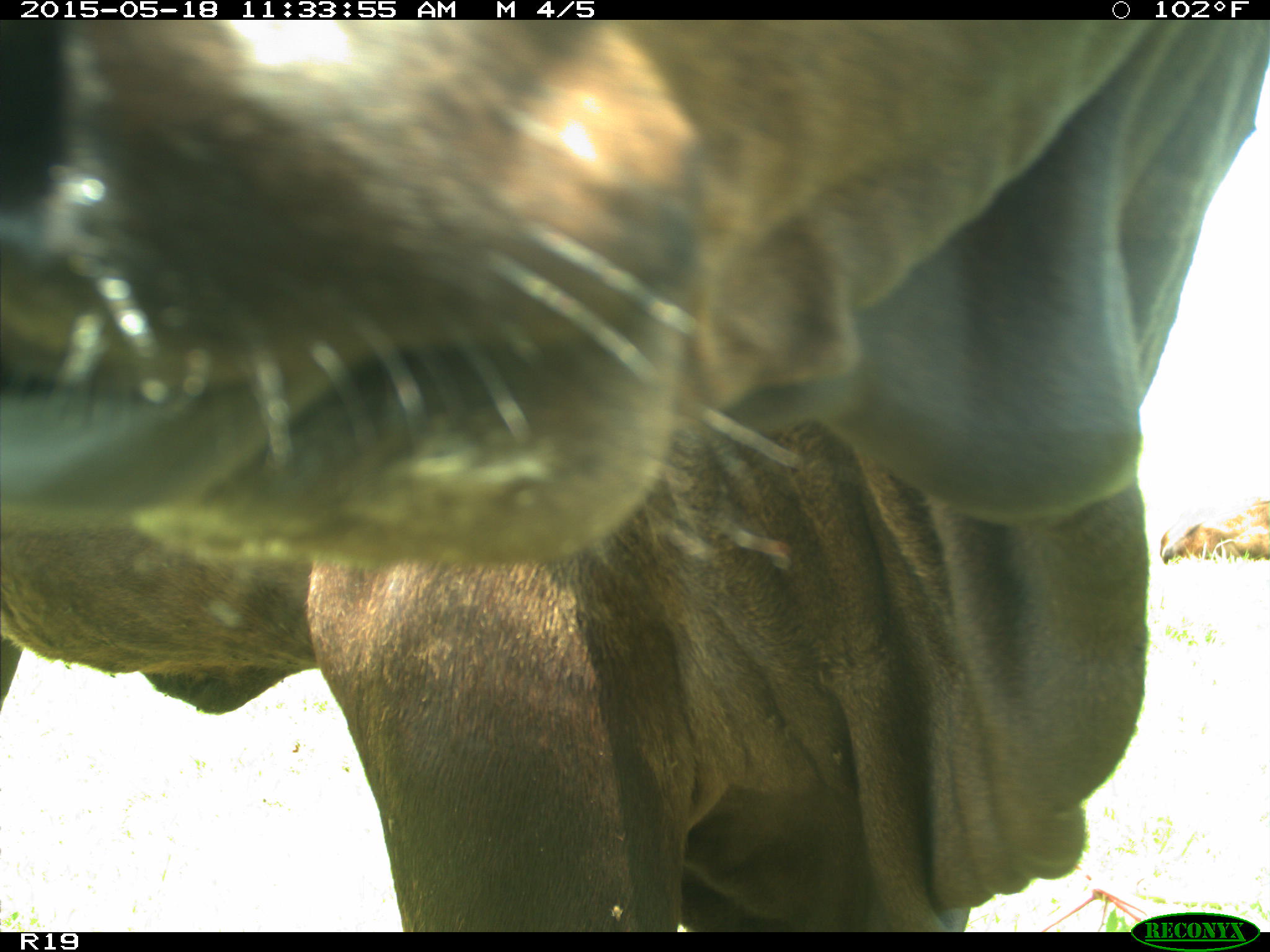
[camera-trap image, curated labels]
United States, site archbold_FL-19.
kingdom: Animalia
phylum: Chordata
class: Mammalia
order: Artiodactyla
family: Bovidae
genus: Bos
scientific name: Bos taurus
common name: domestic cow